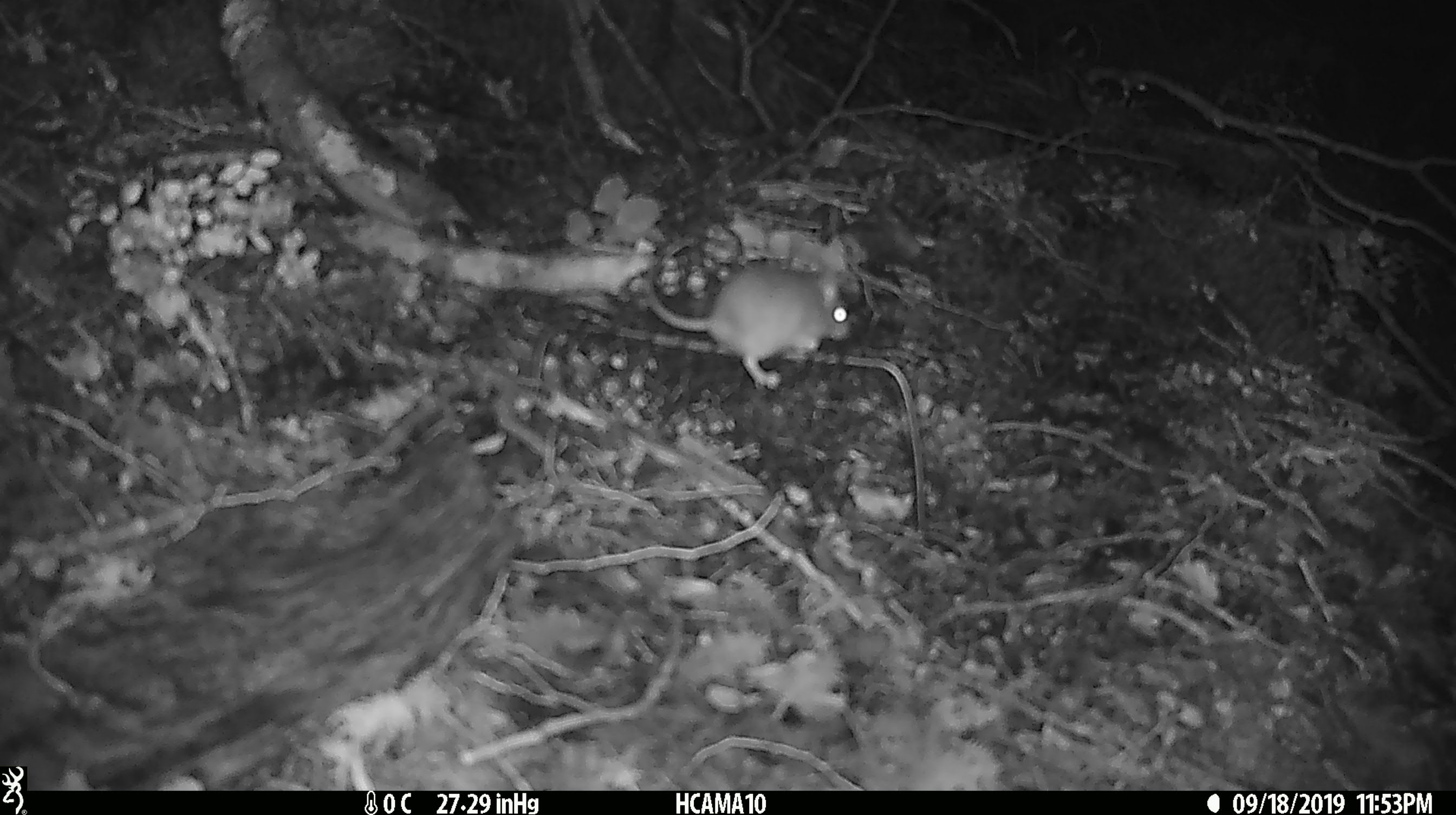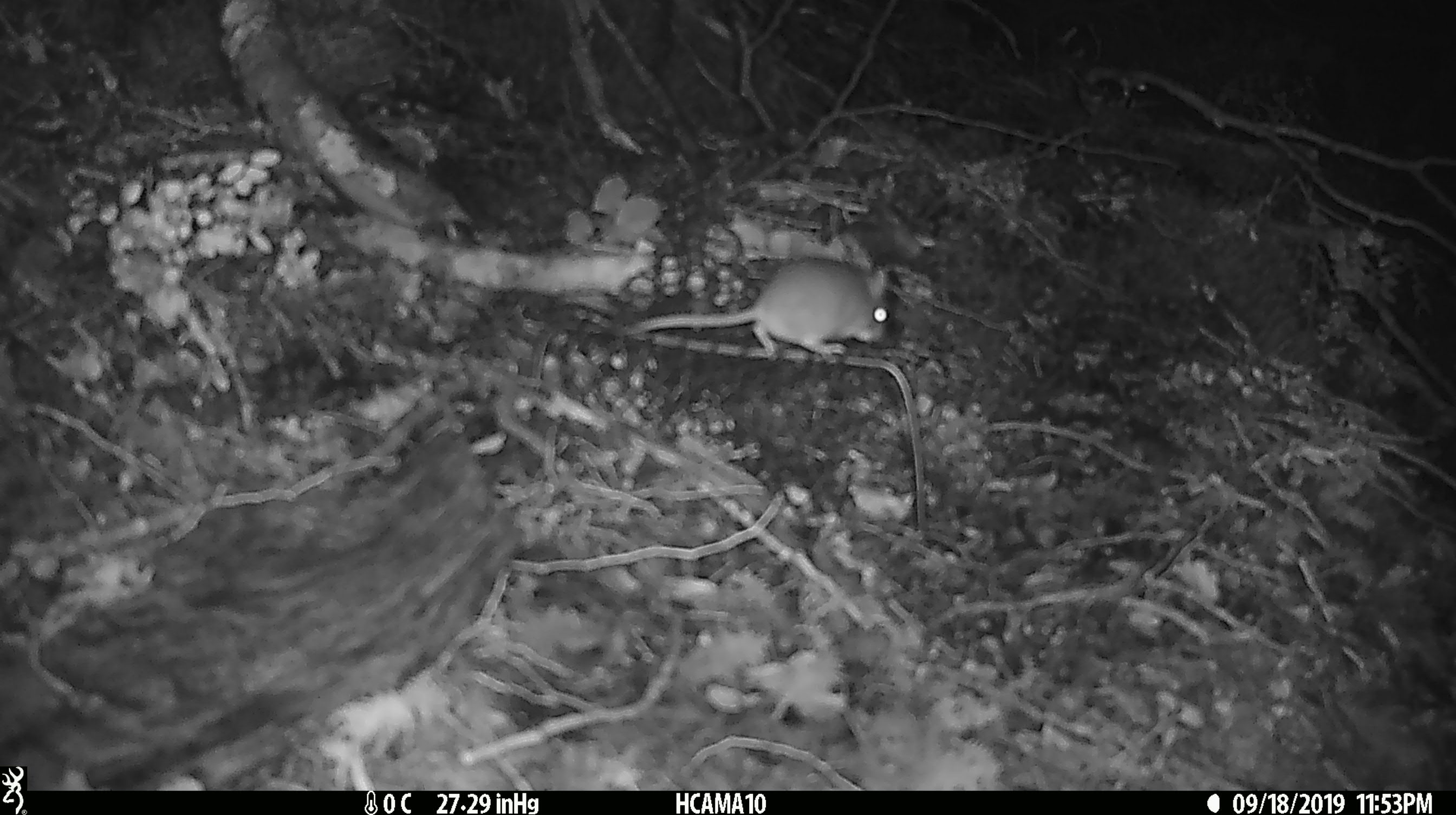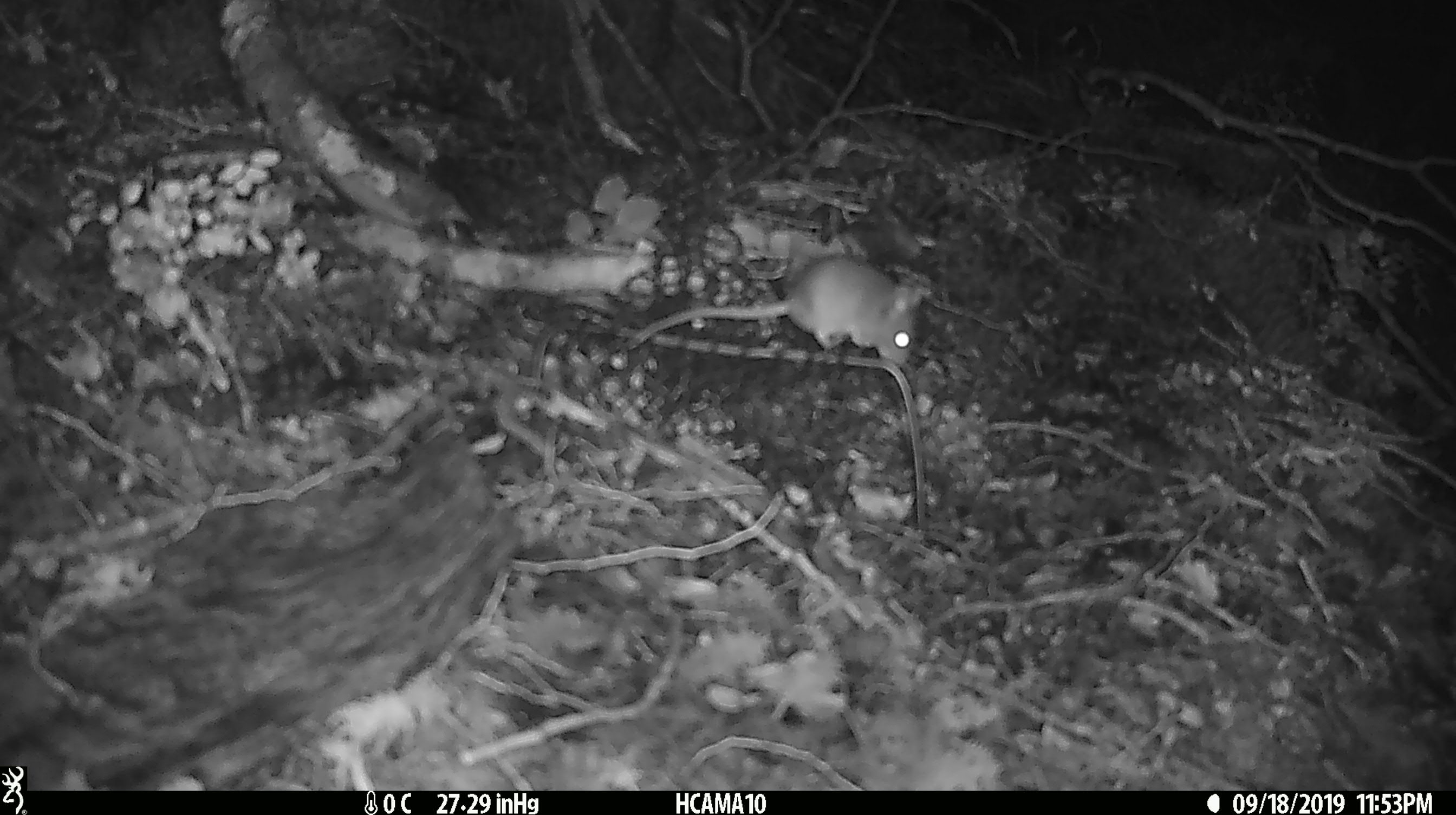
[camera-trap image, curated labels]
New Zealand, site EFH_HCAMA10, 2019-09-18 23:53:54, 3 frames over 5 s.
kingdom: Animalia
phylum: Chordata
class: Mammalia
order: Rodentia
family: Muridae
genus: Mus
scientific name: Mus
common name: mouse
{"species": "mouse (Mus)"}